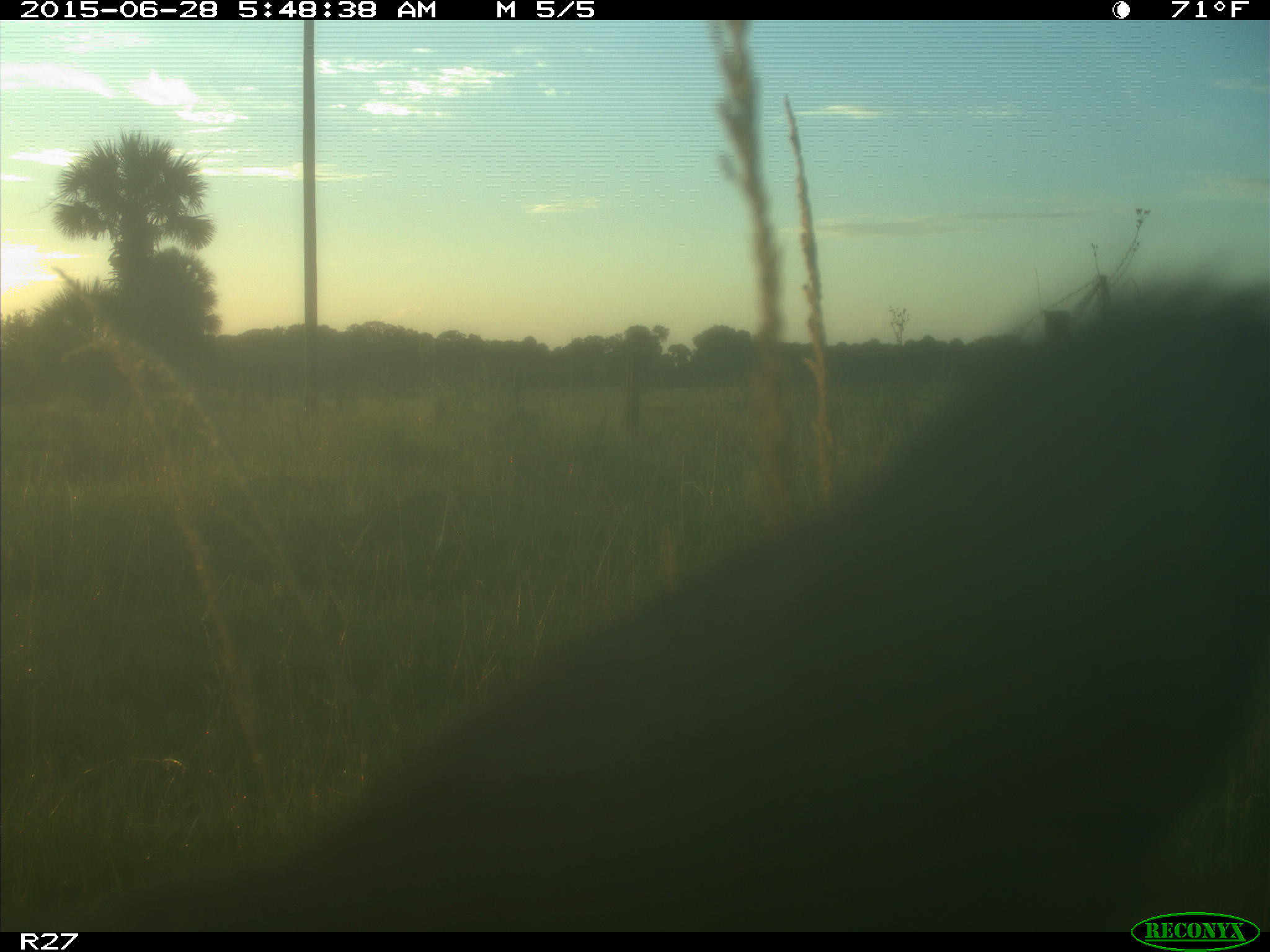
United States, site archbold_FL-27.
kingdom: Animalia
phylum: Chordata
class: Mammalia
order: Artiodactyla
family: Bovidae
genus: Bos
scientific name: Bos taurus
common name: domestic cow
Bos taurus (domestic cow).